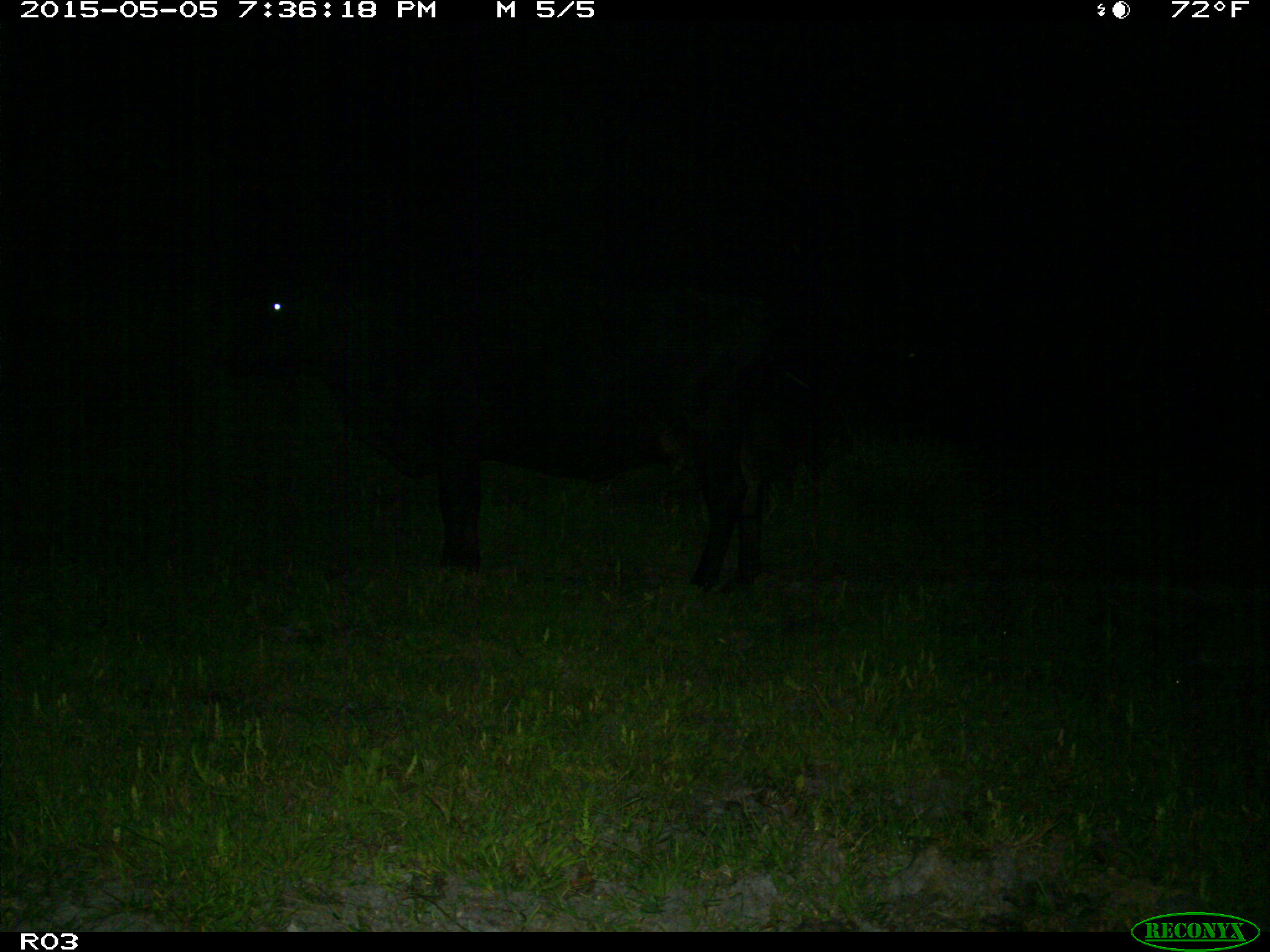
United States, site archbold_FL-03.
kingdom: Animalia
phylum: Chordata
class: Mammalia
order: Artiodactyla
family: Bovidae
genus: Bos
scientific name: Bos taurus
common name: domestic cow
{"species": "Bos taurus (domestic cow)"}